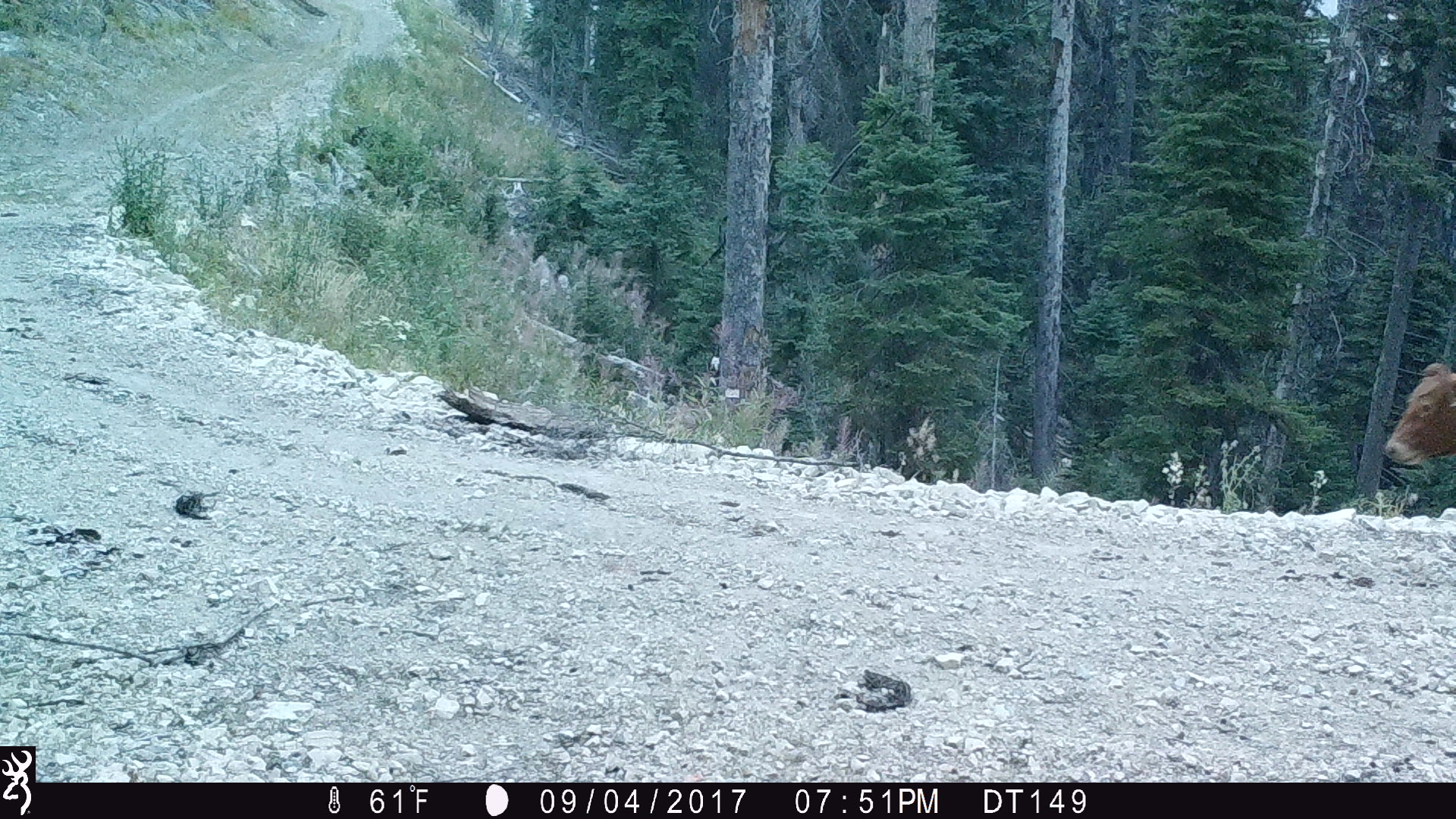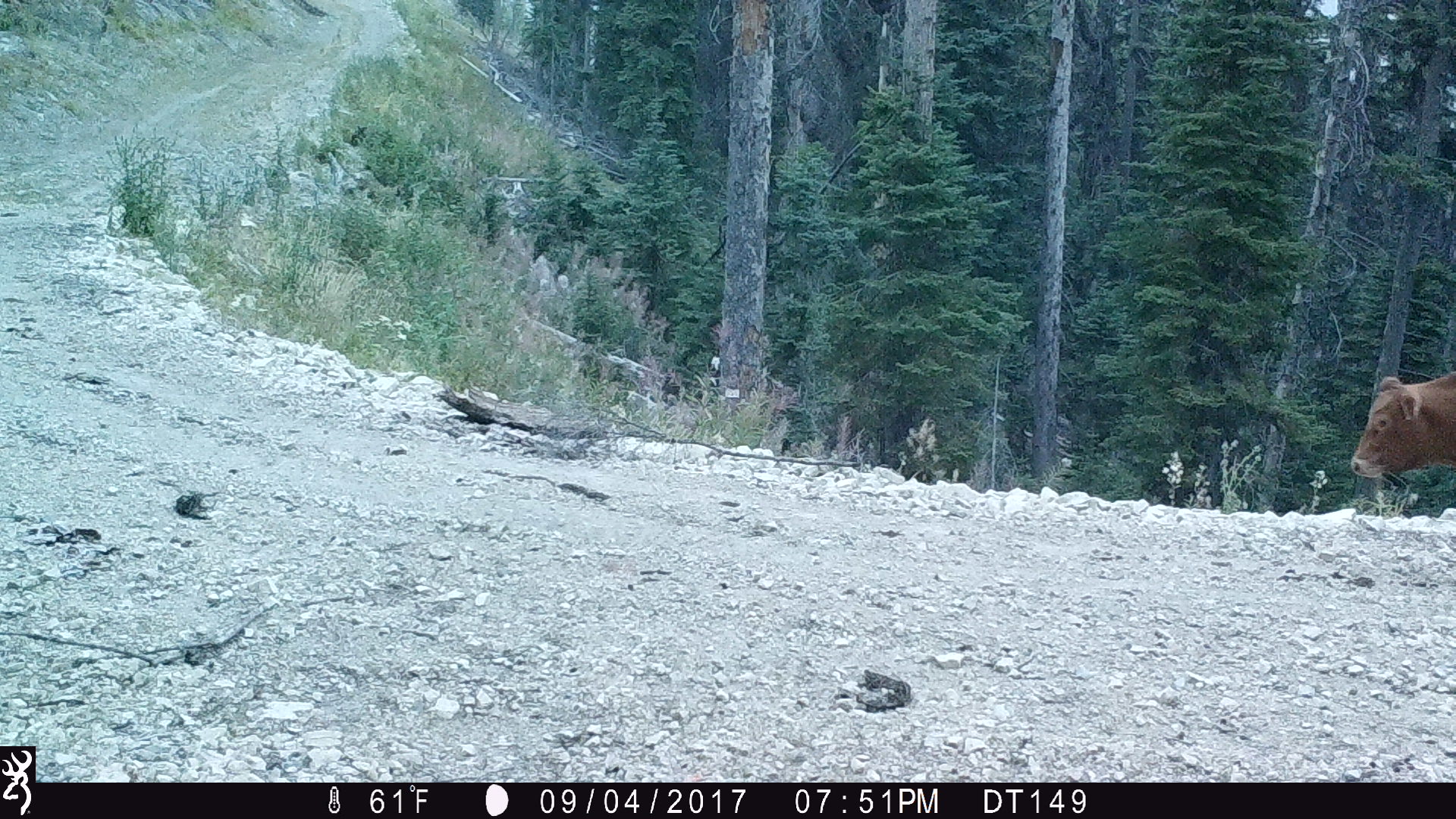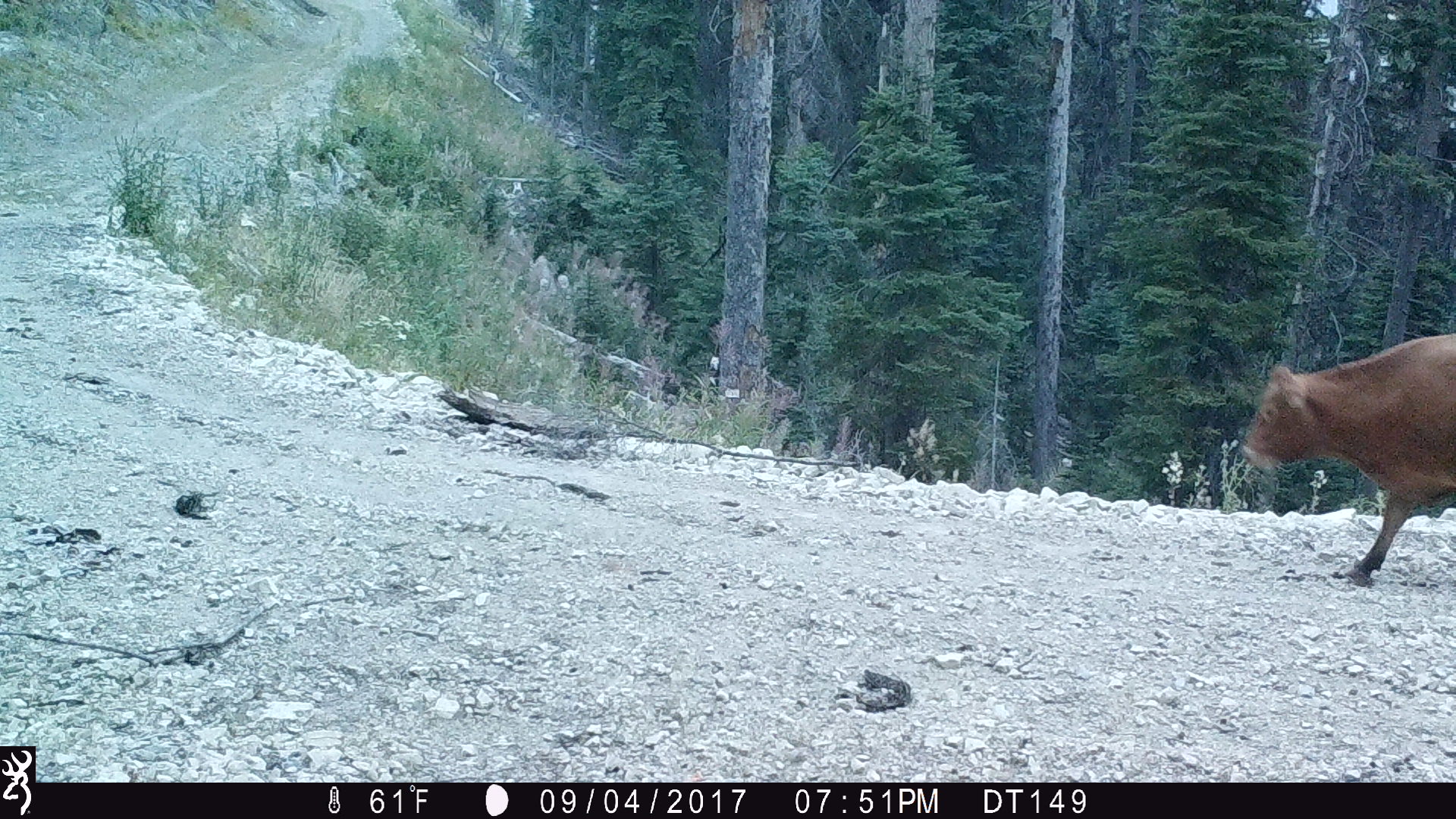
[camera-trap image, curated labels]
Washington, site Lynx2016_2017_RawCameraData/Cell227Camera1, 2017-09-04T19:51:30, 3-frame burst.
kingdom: Animalia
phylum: Chordata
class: Mammalia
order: Artiodactyla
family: Bovidae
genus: Bos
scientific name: Bos taurus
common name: domestic cattle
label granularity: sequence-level